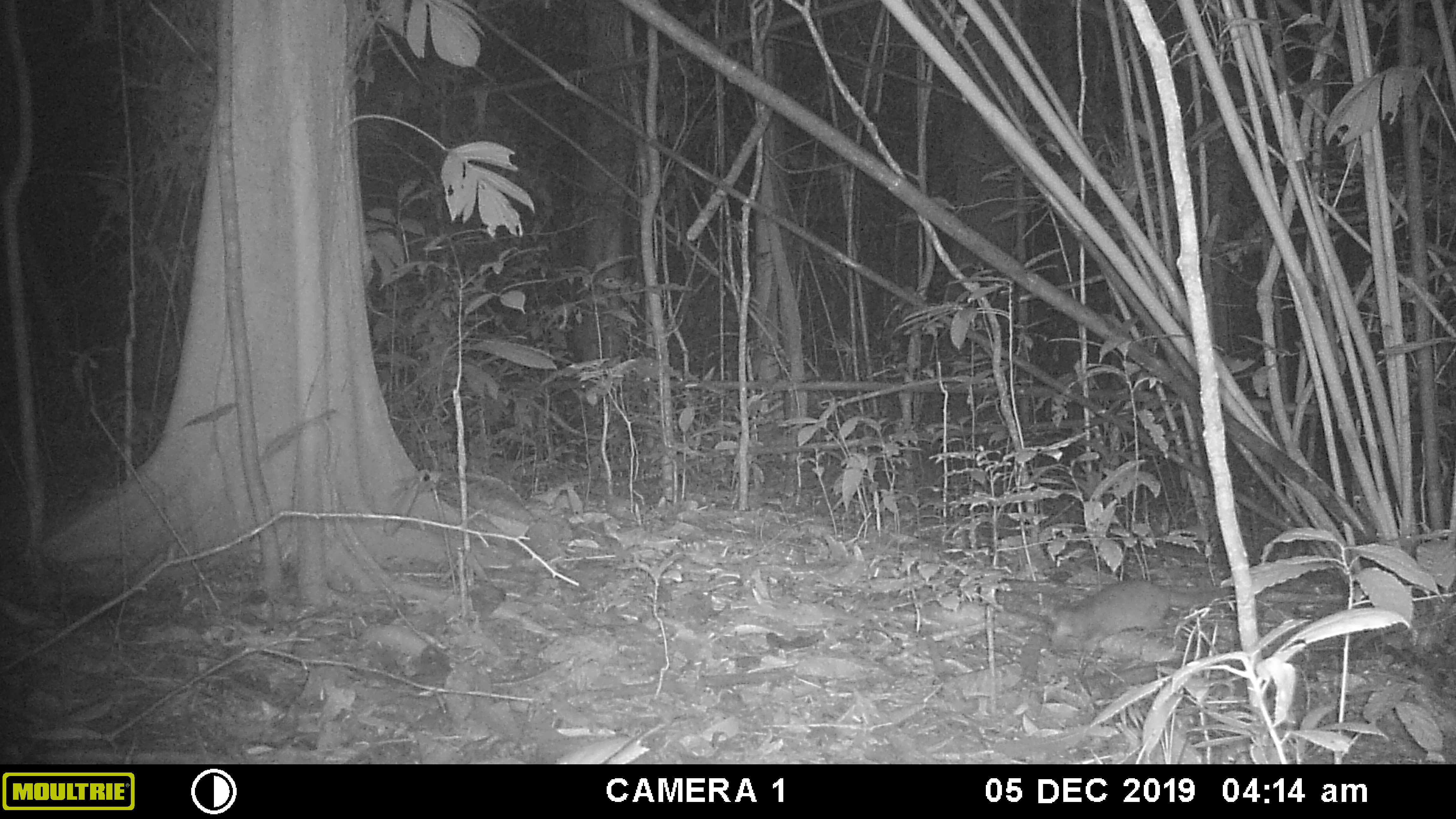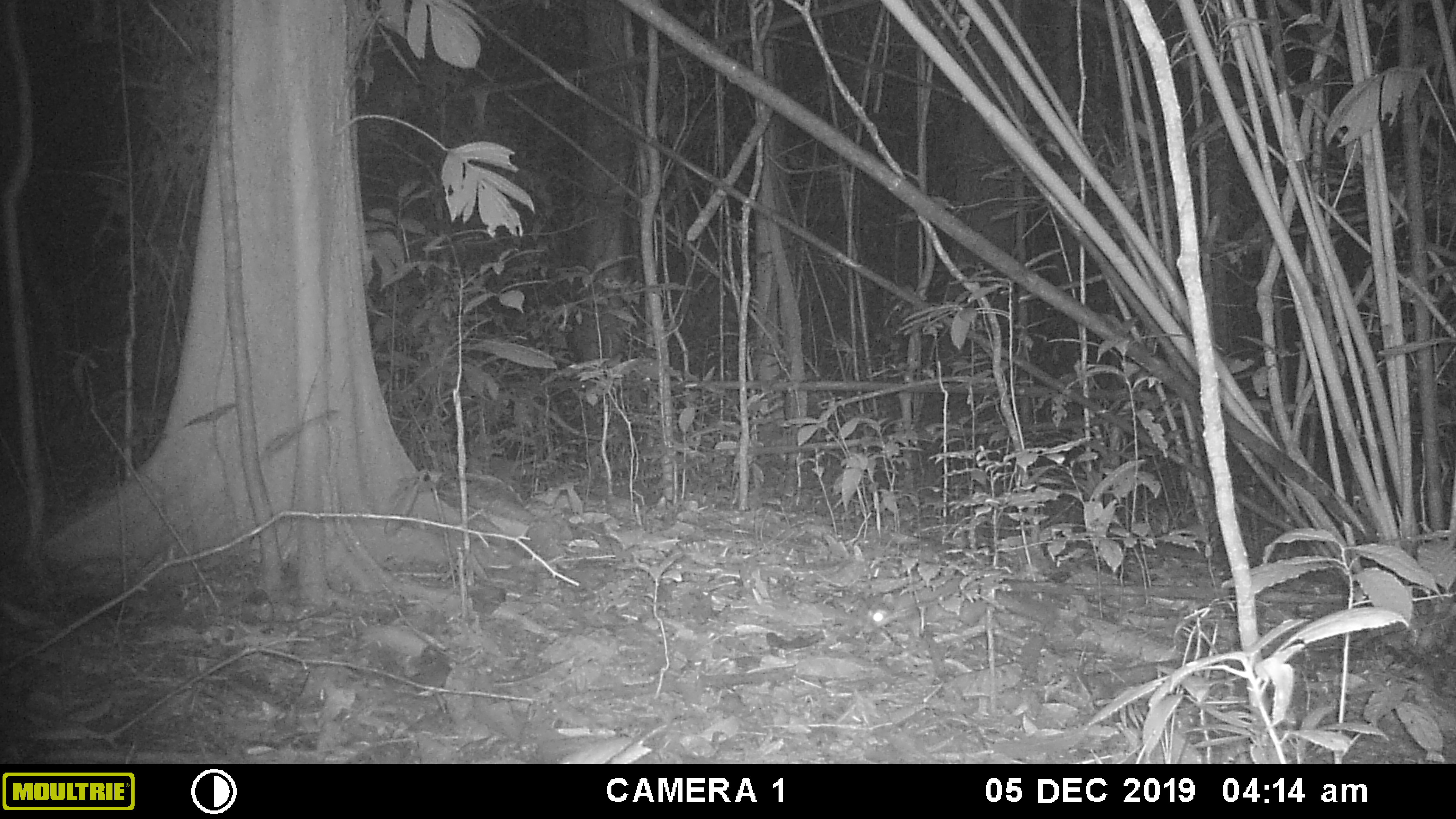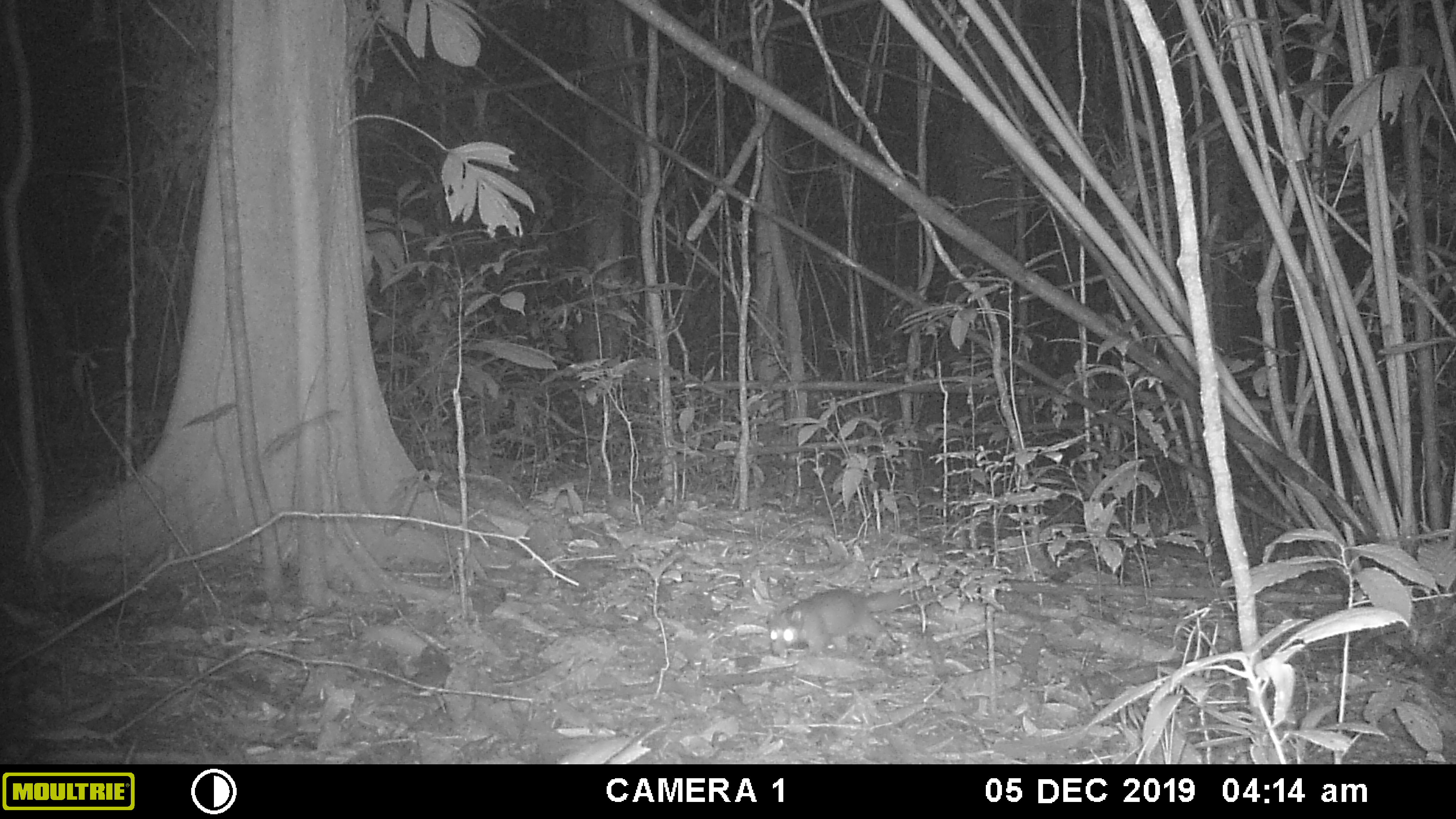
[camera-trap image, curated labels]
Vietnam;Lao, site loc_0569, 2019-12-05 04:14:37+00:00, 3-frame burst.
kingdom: Animalia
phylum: Chordata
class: Mammalia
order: Carnivora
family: Mustelidae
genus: Melogale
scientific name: Melogale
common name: ferret badger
Ferret badger (Melogale). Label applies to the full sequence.